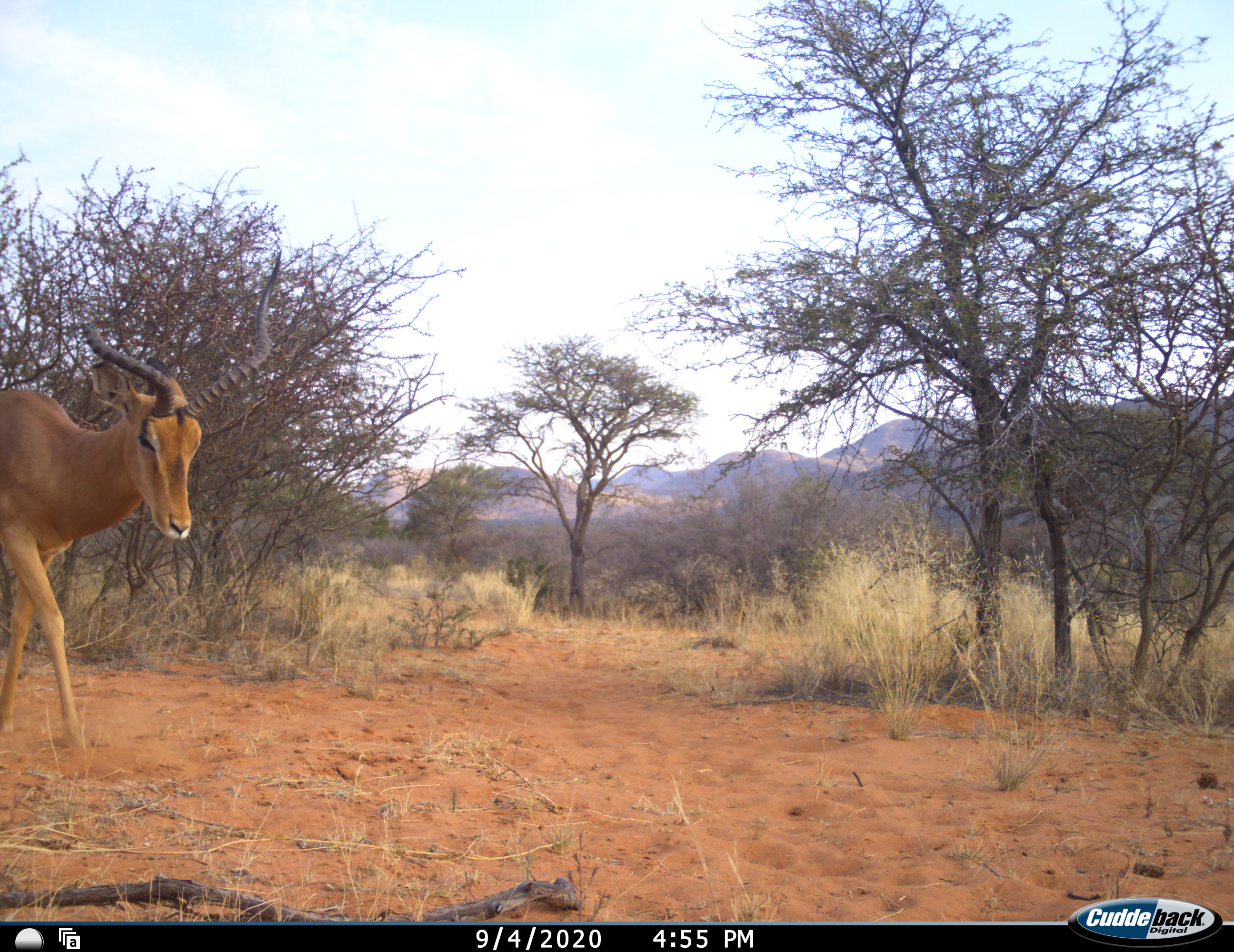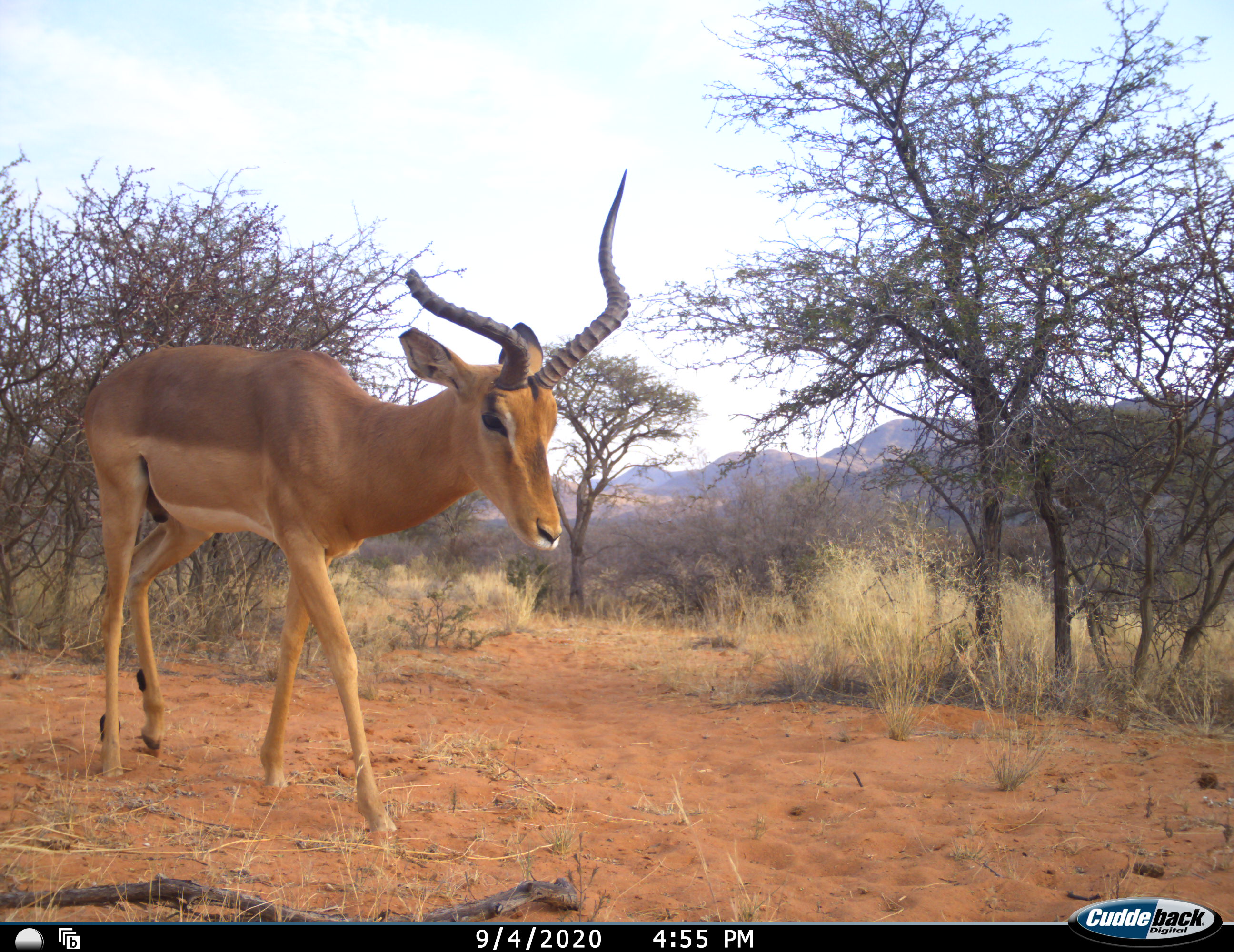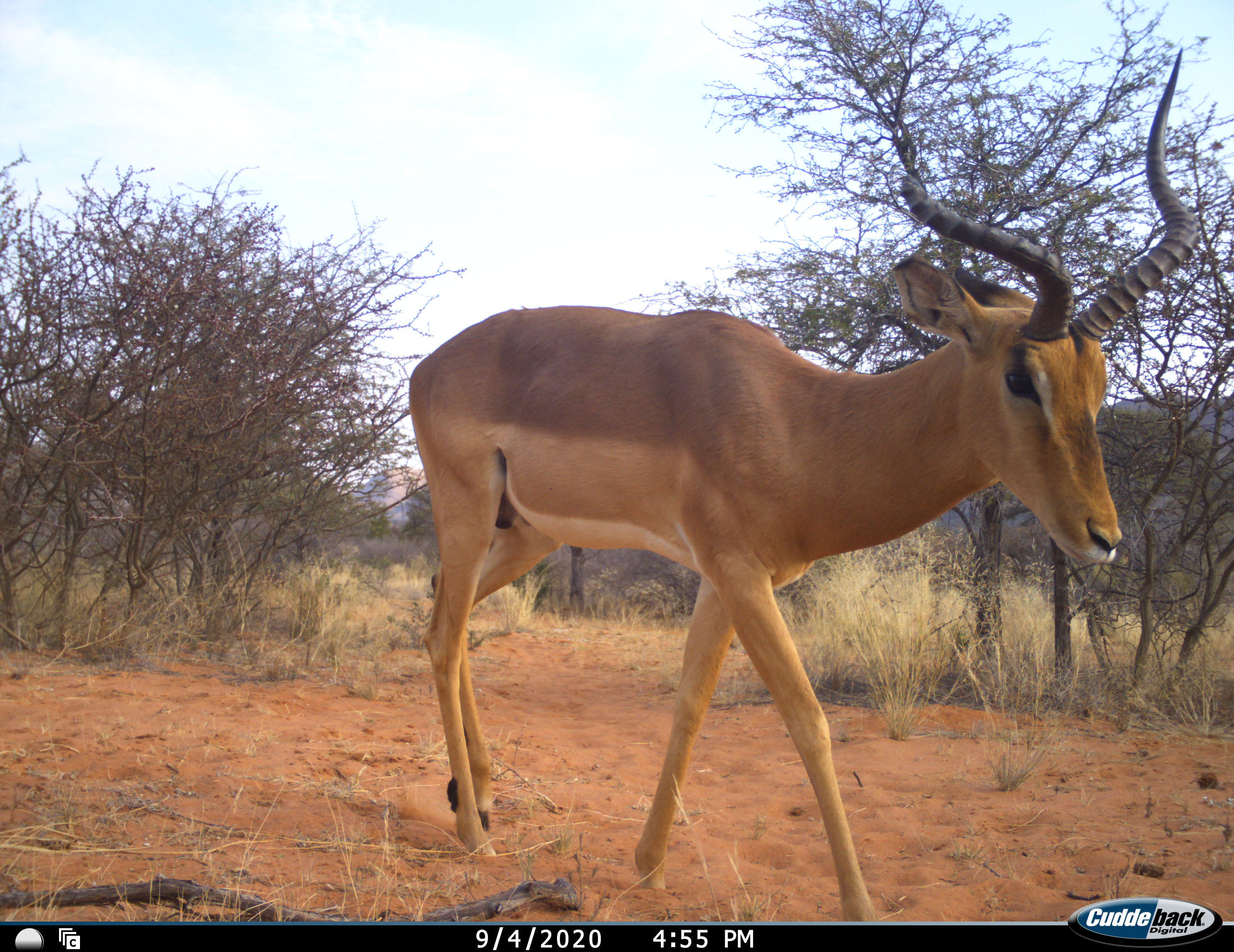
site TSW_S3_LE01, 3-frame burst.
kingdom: Animalia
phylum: Chordata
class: Mammalia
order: Artiodactyla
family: Bovidae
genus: Aepyceros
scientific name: Aepyceros melampus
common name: impala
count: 1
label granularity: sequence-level